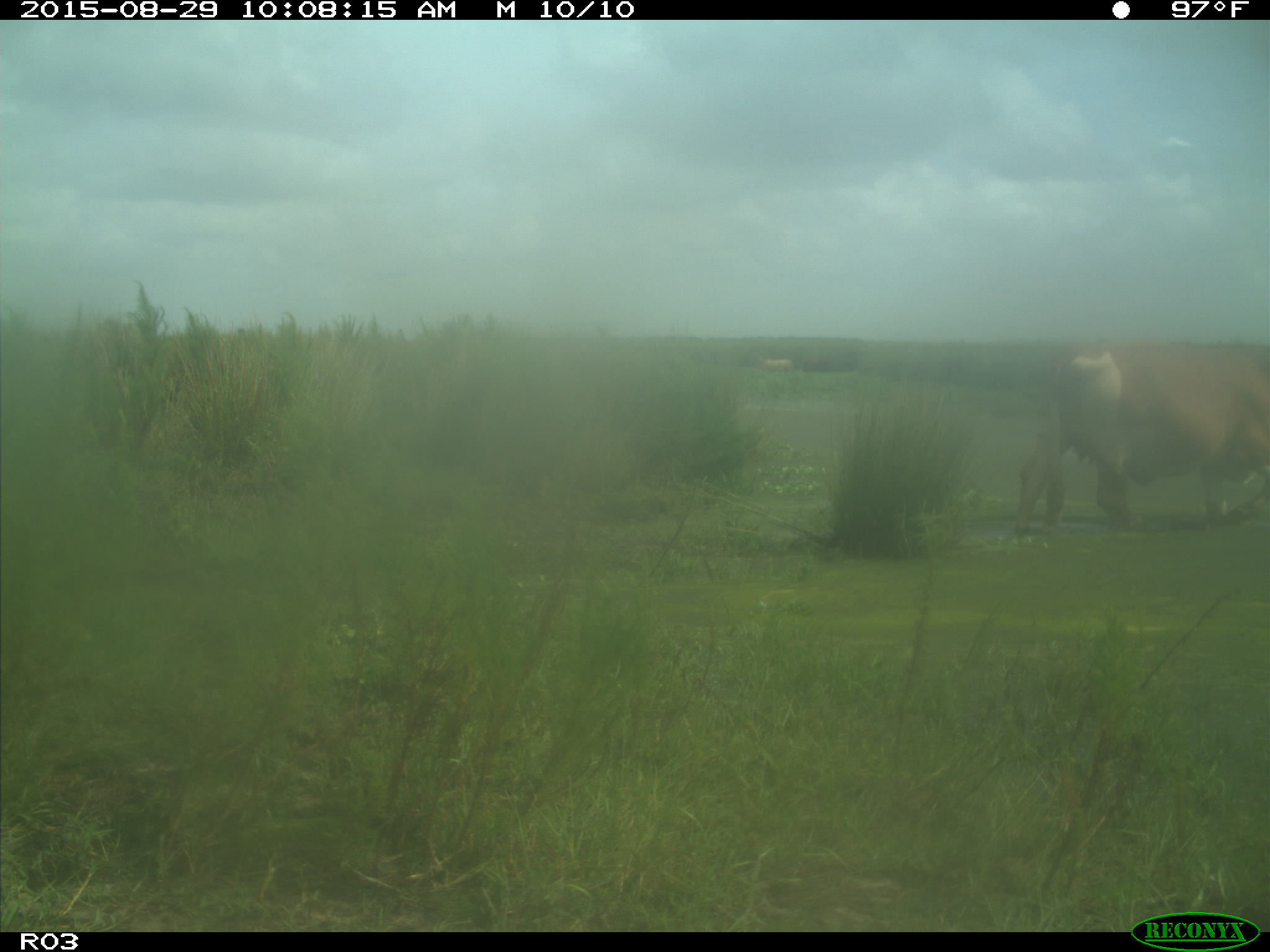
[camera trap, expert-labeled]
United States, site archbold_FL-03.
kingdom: Animalia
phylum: Chordata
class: Mammalia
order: Artiodactyla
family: Bovidae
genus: Bos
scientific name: Bos taurus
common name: domestic cow